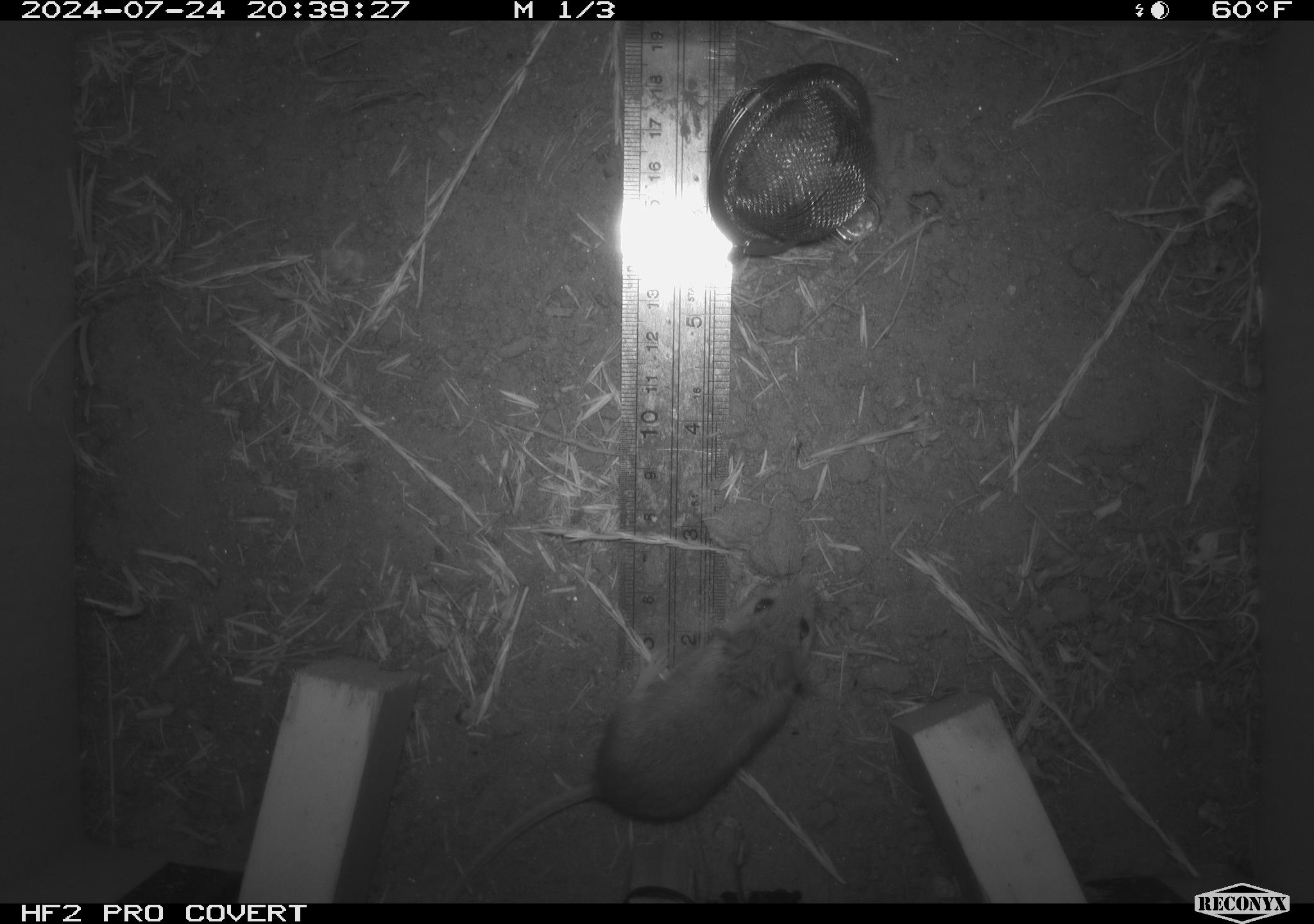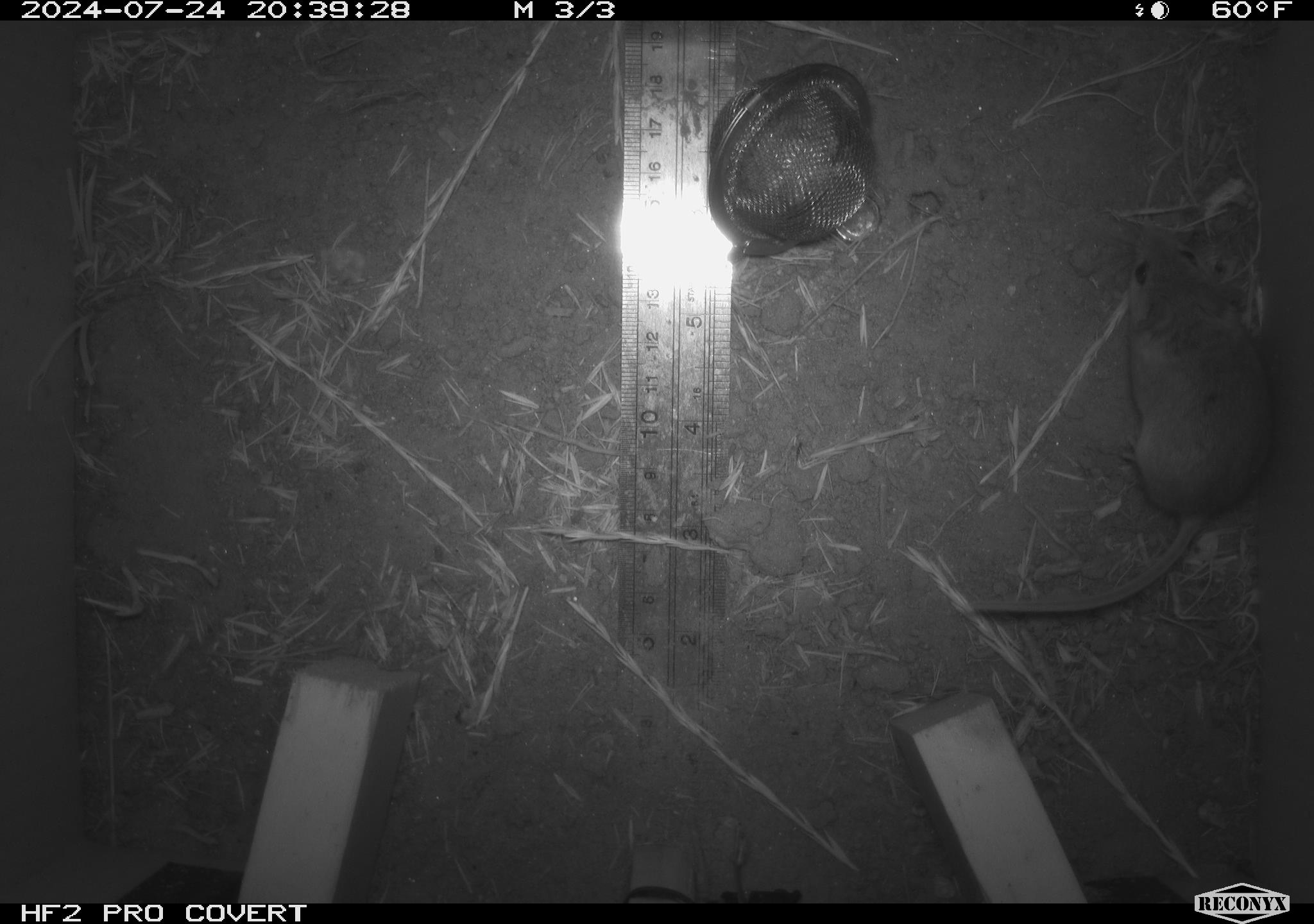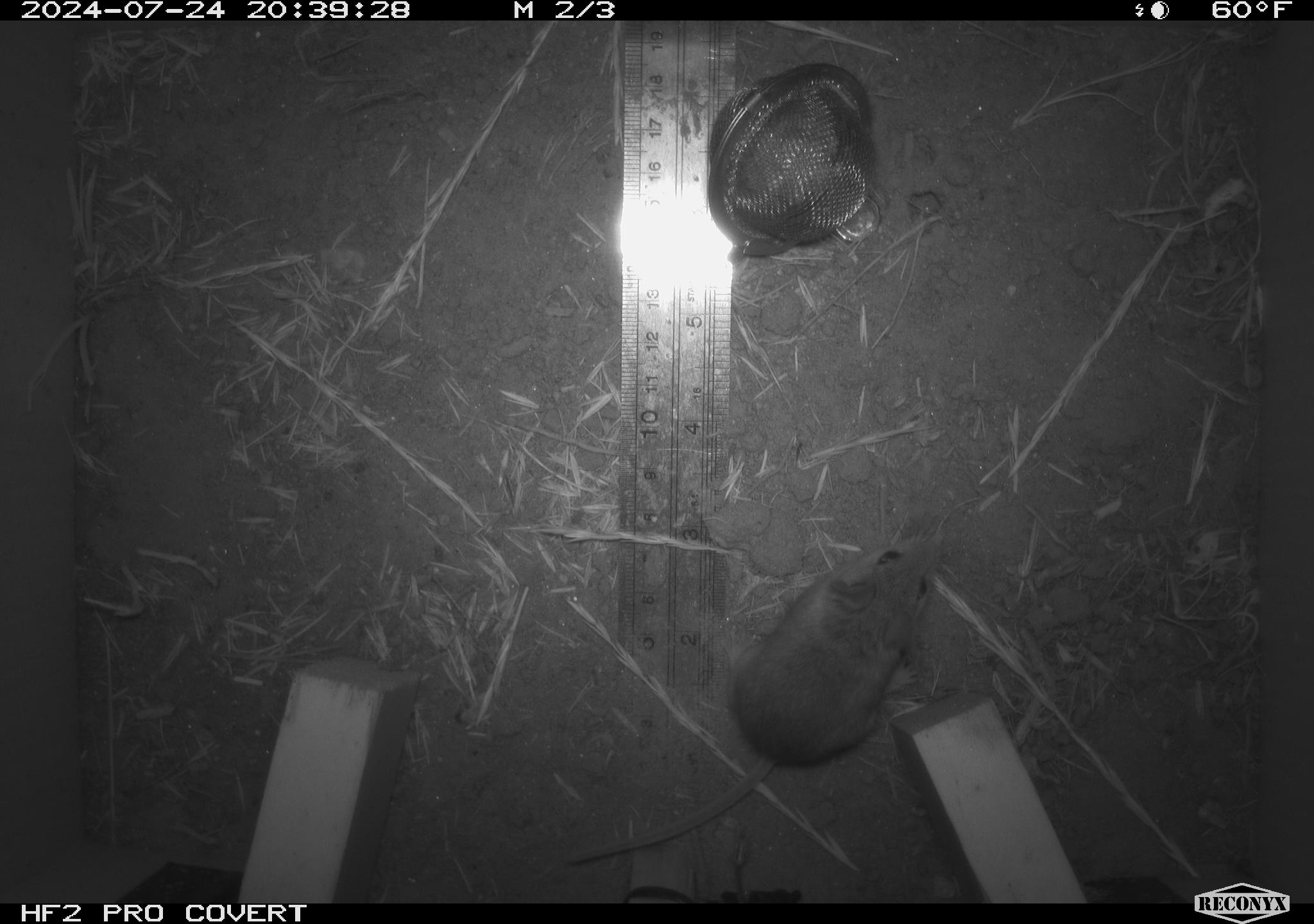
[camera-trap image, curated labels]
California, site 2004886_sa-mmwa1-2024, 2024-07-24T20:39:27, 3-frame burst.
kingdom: Animalia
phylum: Chordata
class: Mammalia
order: Rodentia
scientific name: Rodentia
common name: mouse species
Mouse species (Rodentia).